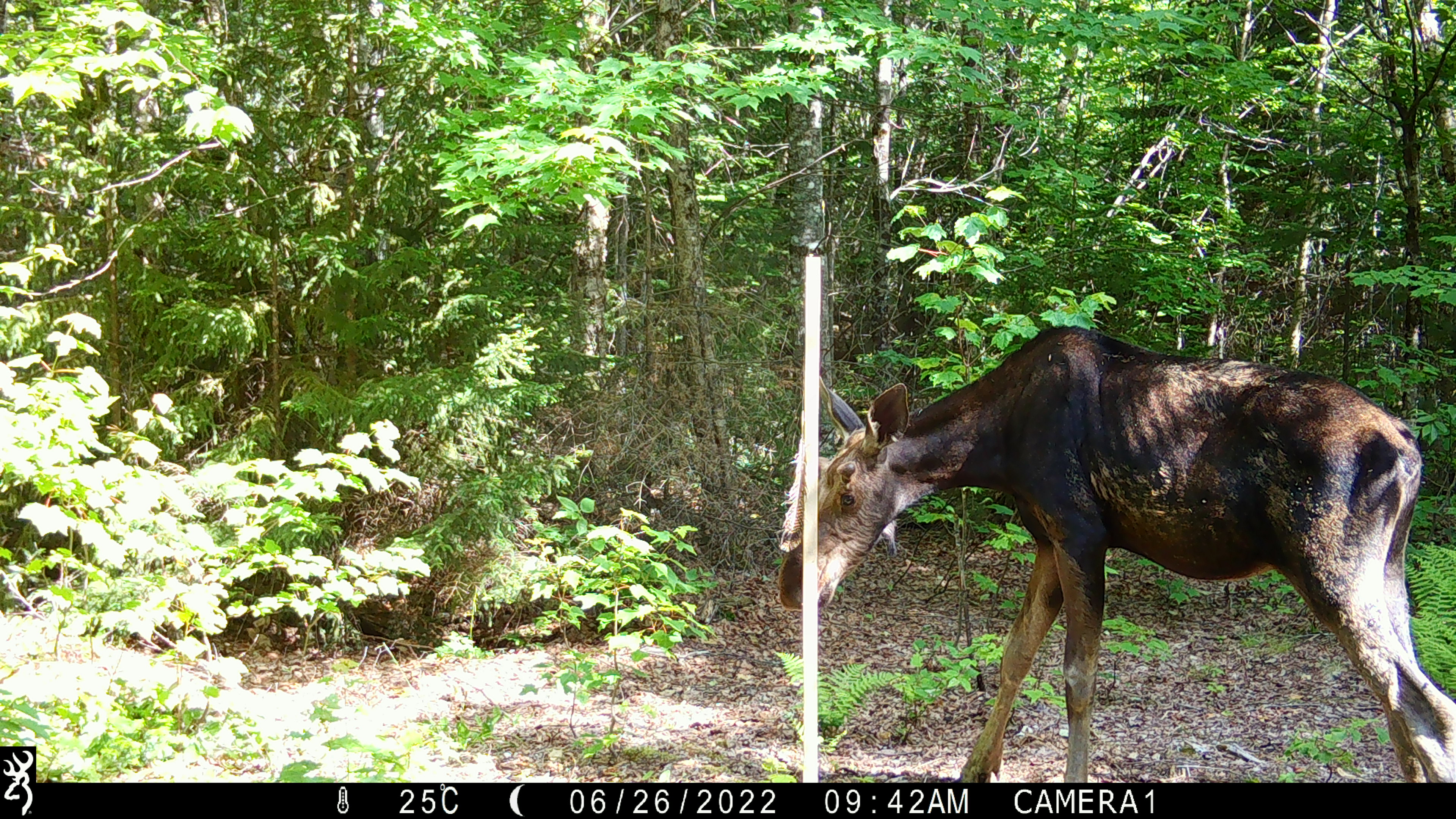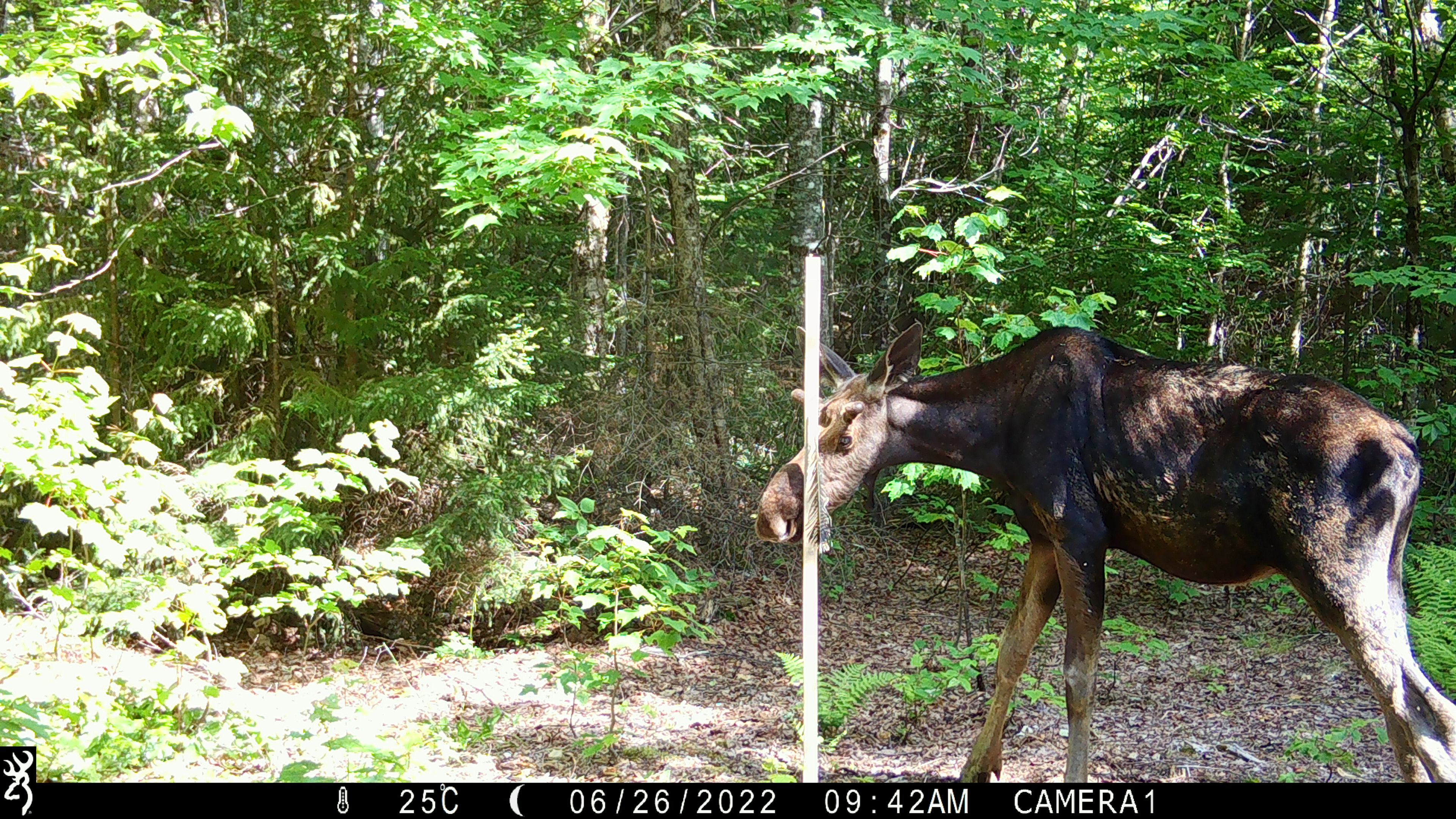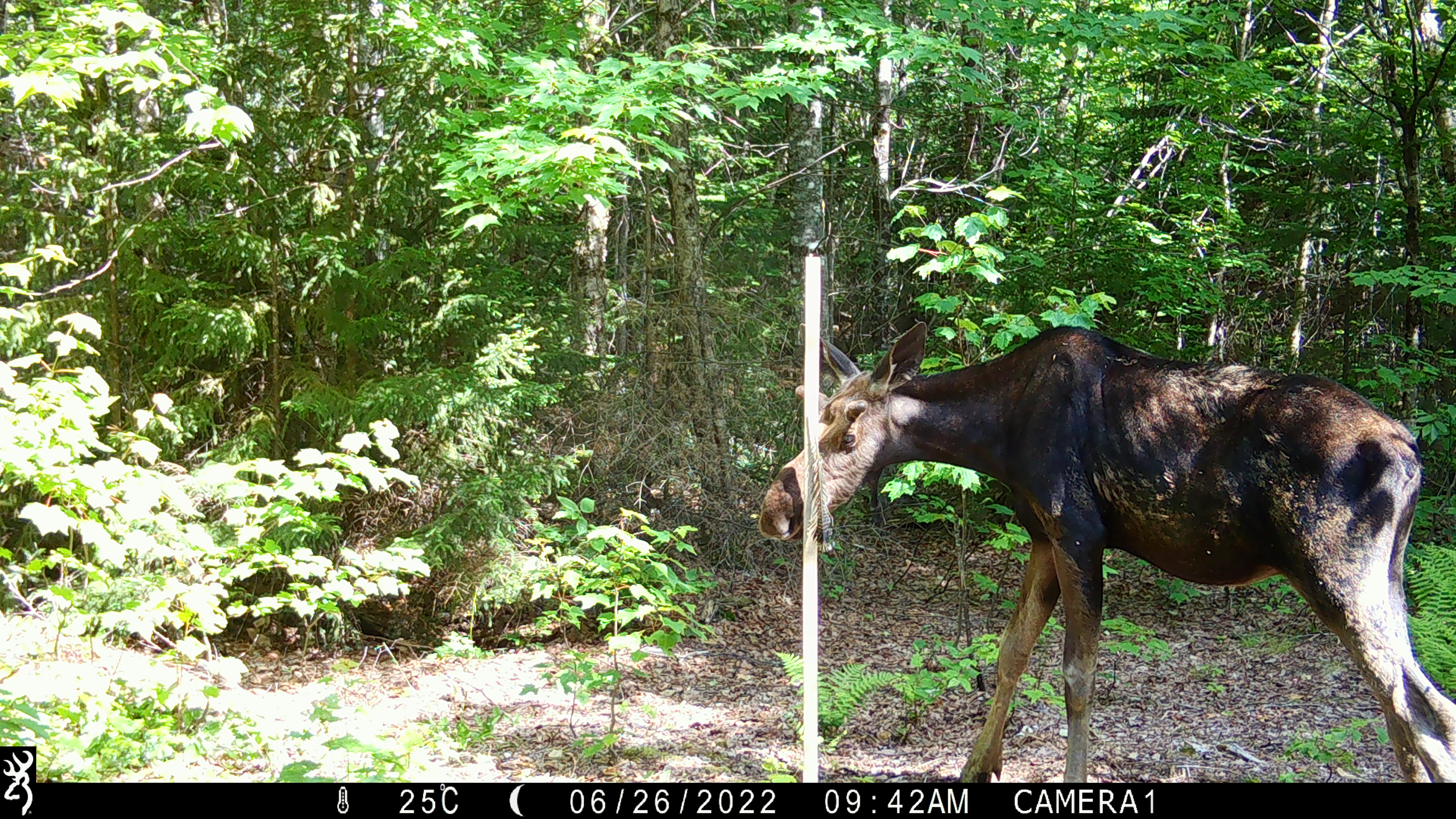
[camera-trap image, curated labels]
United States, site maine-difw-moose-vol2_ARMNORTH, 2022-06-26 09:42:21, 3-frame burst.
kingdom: Animalia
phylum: Chordata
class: Mammalia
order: Artiodactyla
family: Cervidae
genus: Alces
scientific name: Alces alces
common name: moose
Moose (Alces alces).